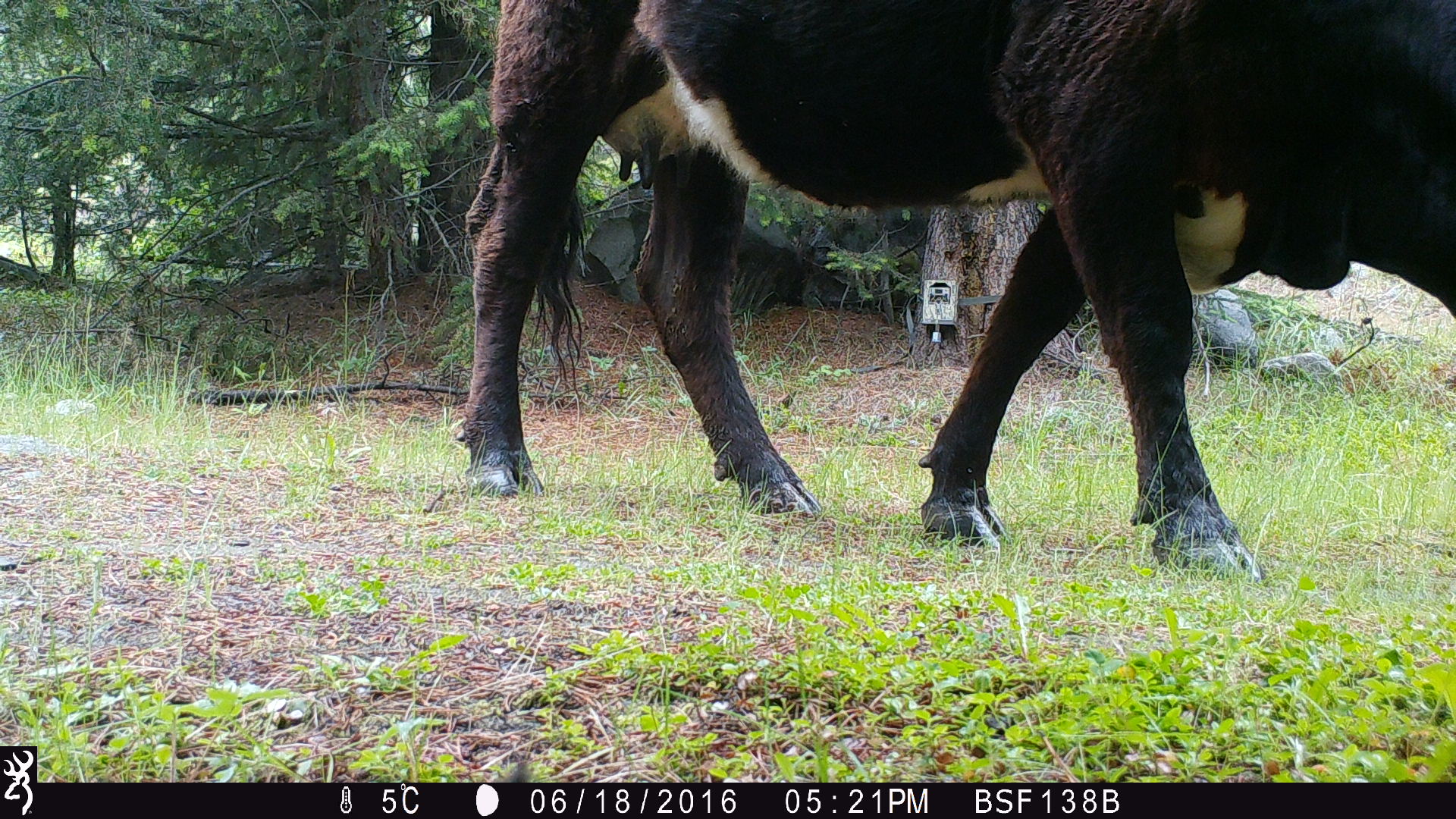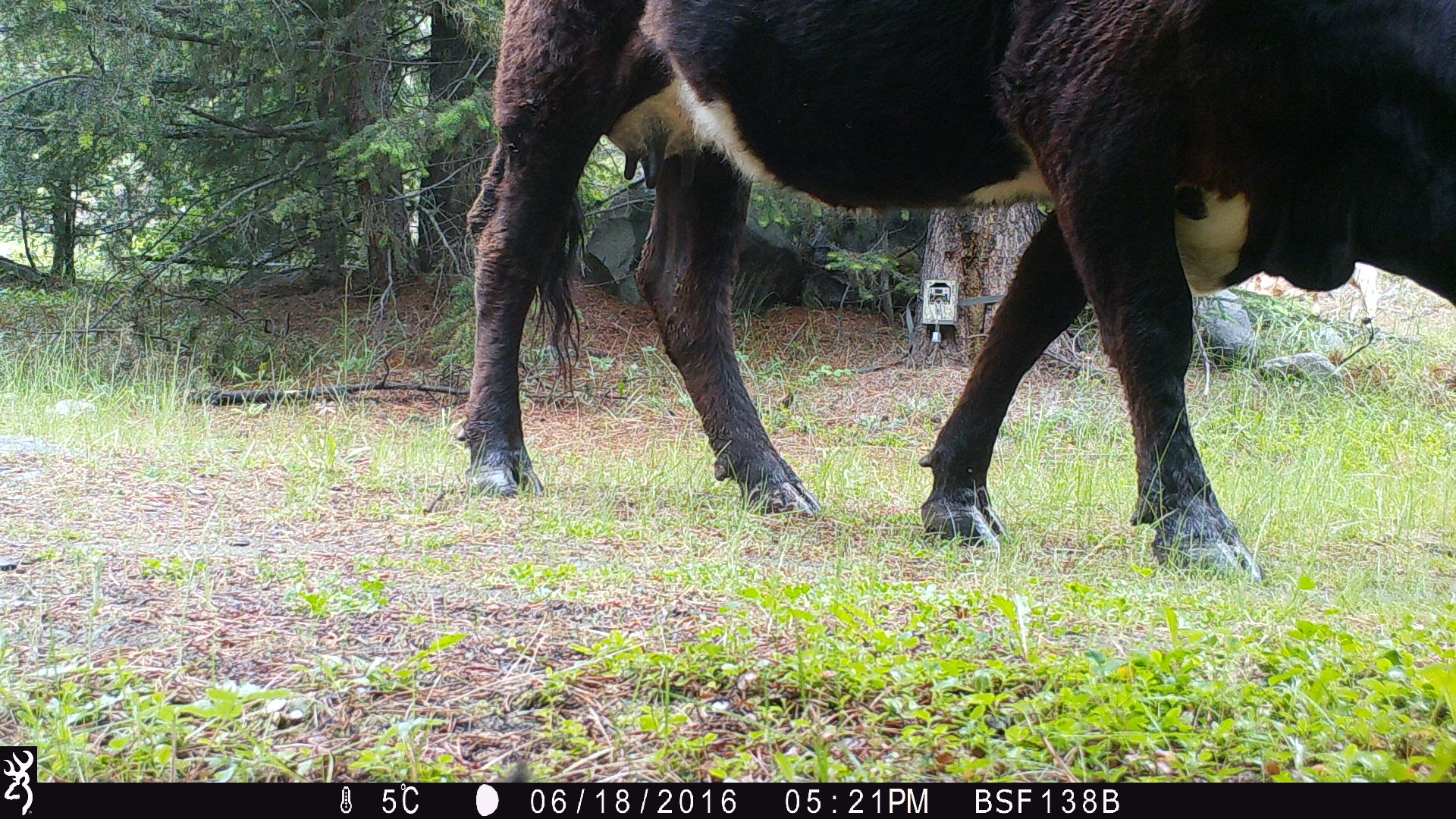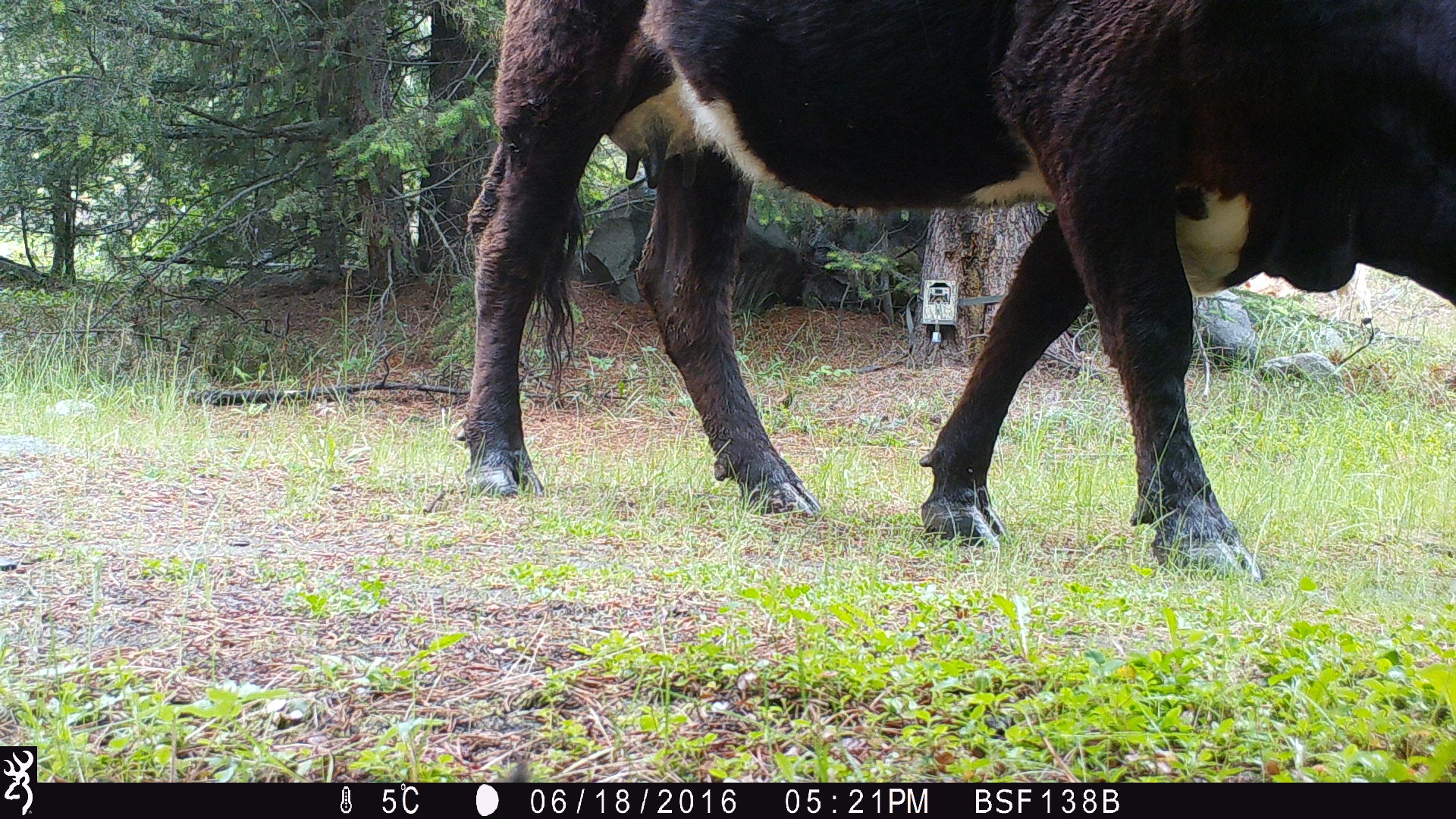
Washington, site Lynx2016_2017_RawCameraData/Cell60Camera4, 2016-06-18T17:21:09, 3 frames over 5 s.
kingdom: Animalia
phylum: Chordata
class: Mammalia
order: Artiodactyla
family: Bovidae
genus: Bos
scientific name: Bos taurus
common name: domestic cattle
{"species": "domestic cattle (Bos taurus)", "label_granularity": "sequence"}